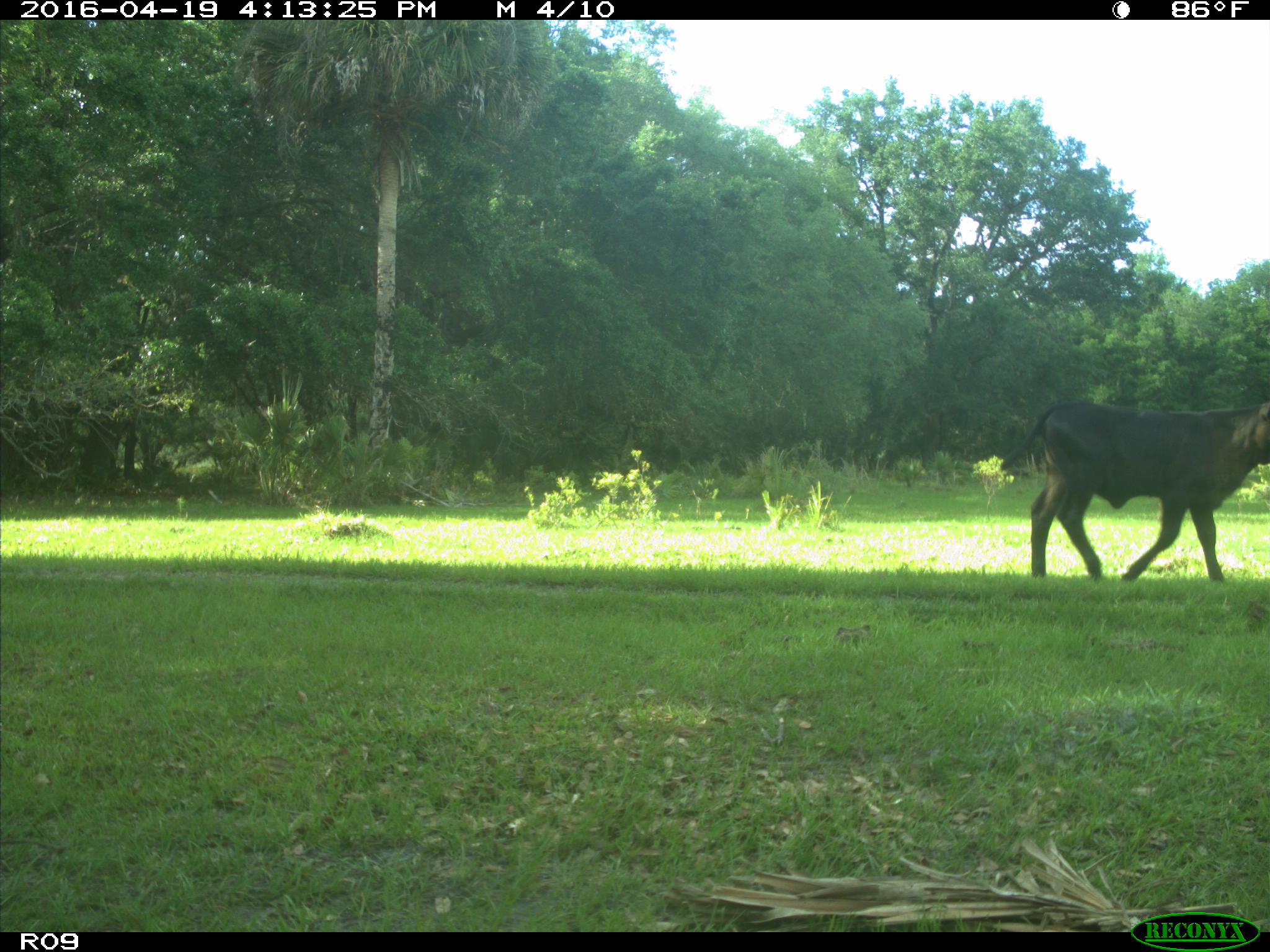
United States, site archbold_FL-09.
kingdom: Animalia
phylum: Chordata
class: Mammalia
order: Artiodactyla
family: Bovidae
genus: Bos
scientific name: Bos taurus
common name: domestic cow